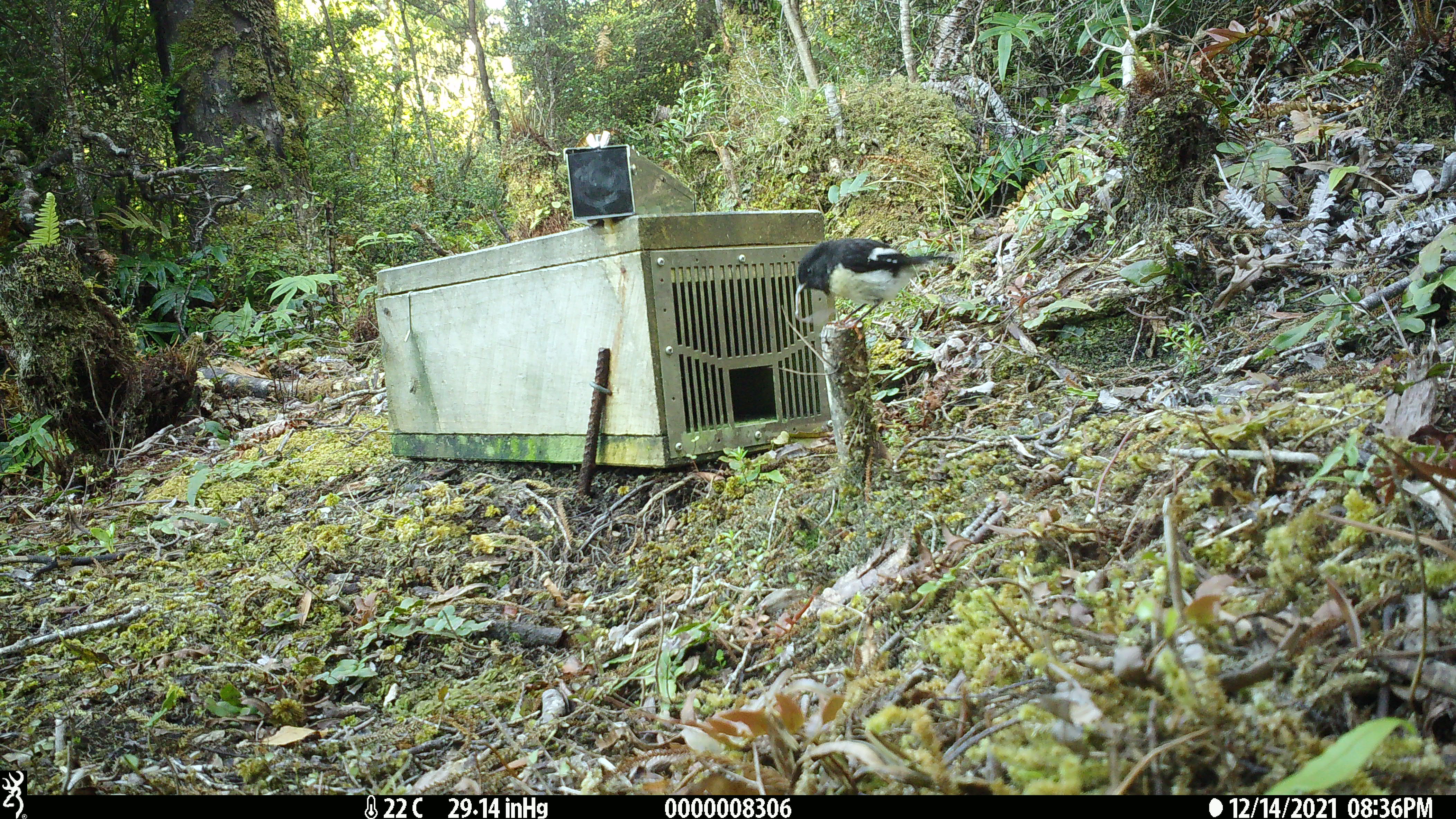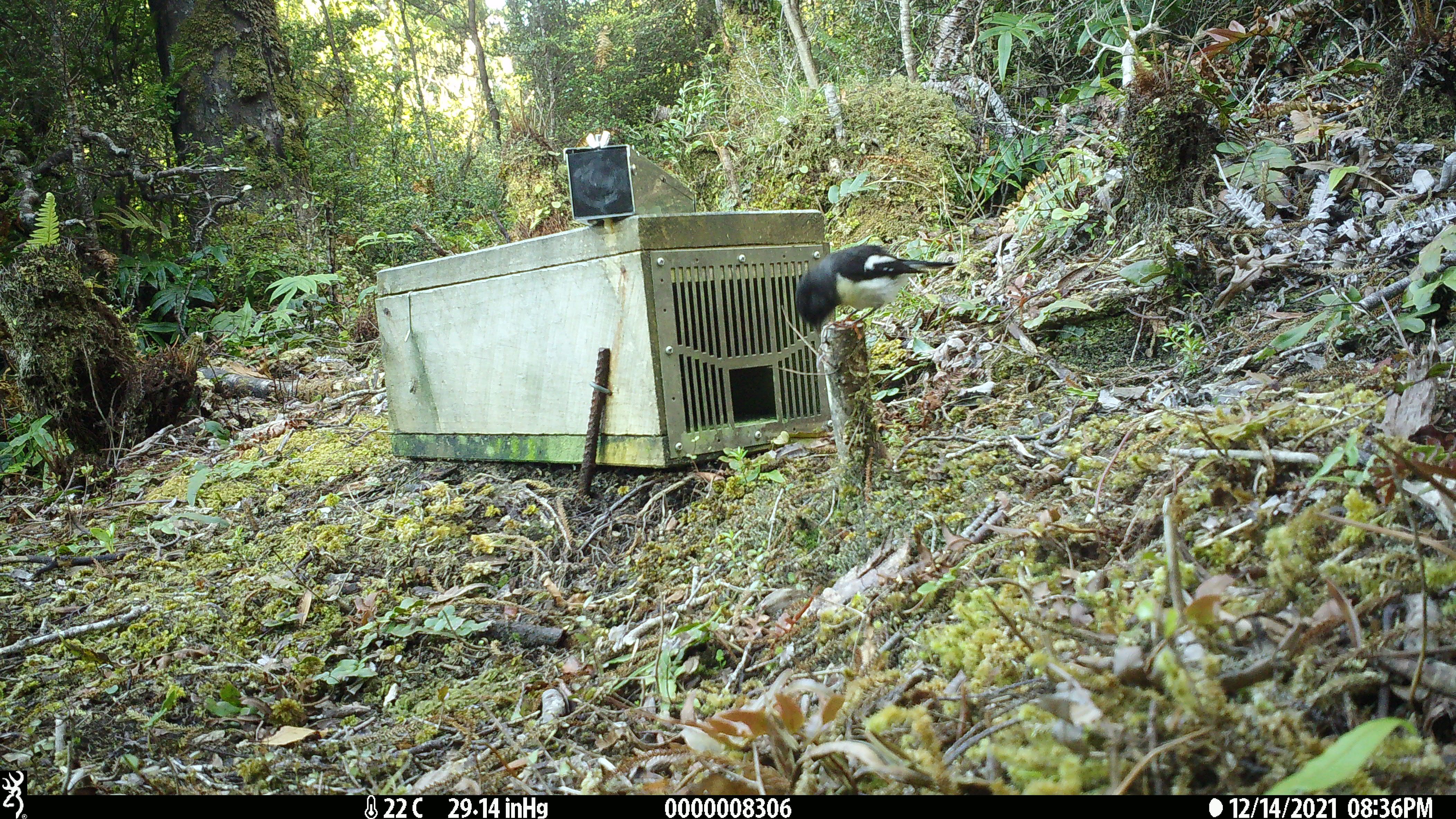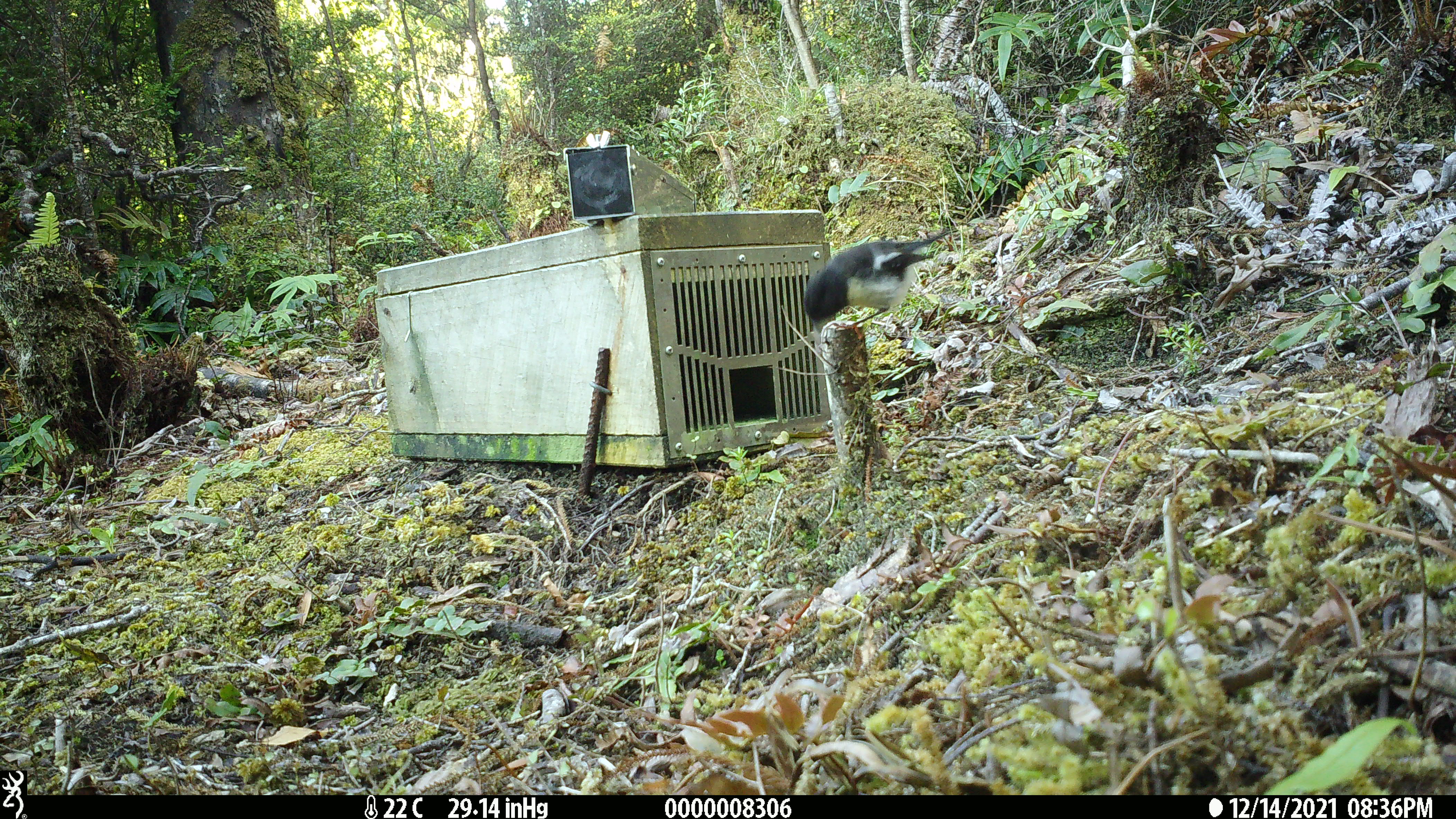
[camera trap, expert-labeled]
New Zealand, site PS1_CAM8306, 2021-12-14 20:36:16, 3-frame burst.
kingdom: Animalia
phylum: Chordata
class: Aves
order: Passeriformes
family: Petroicidae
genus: Petroica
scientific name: Petroica macrocephala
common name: tomtit